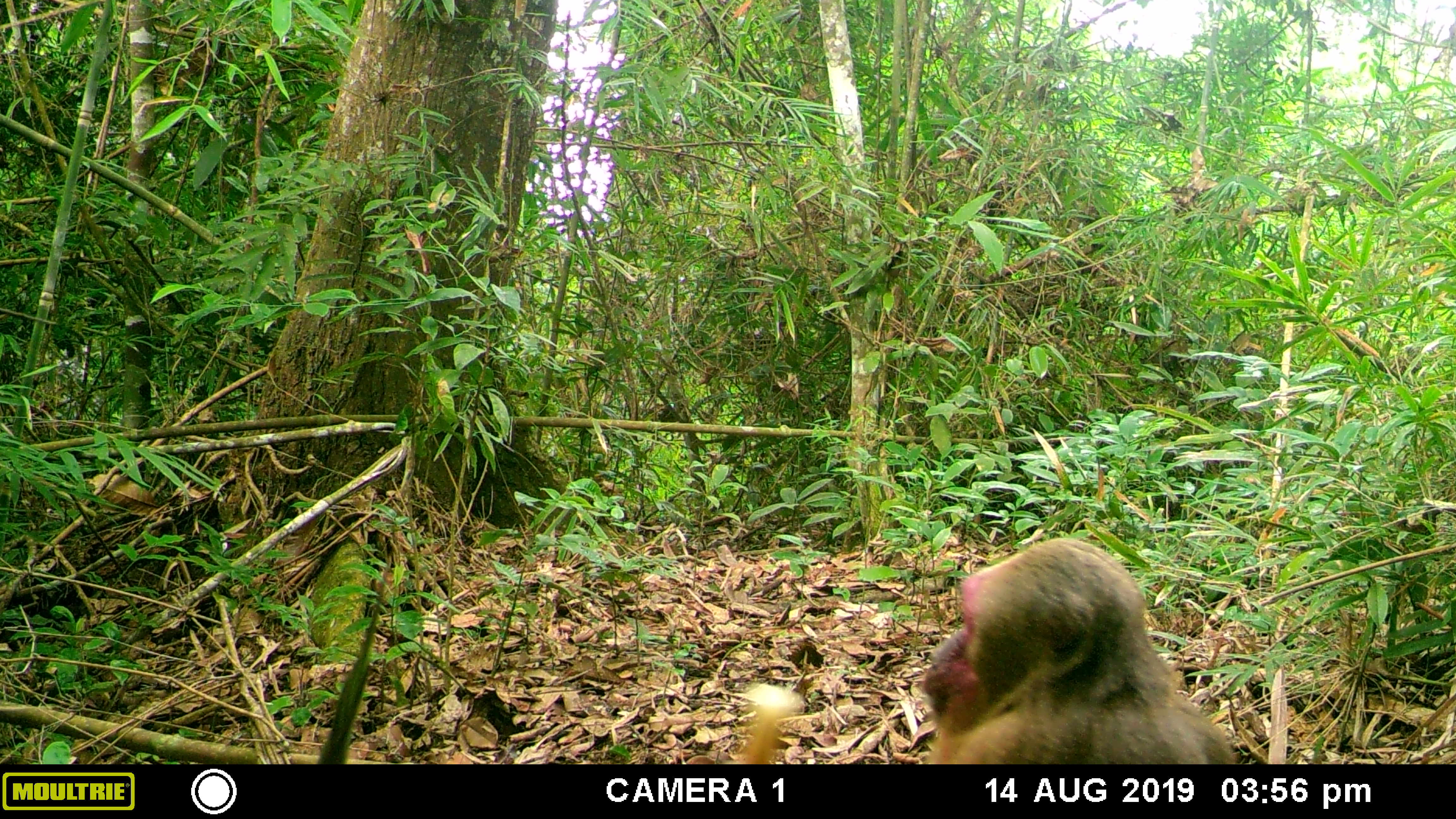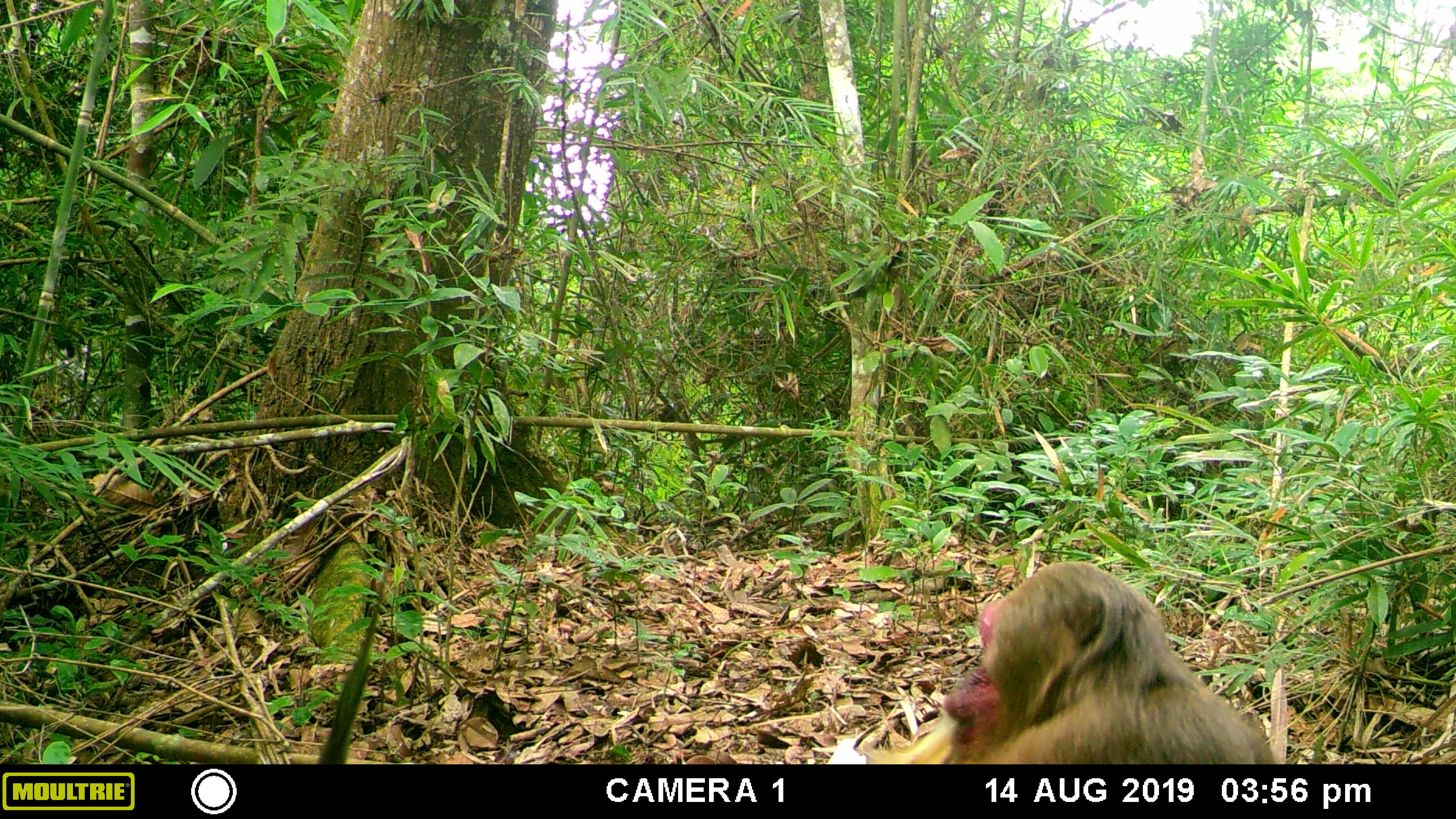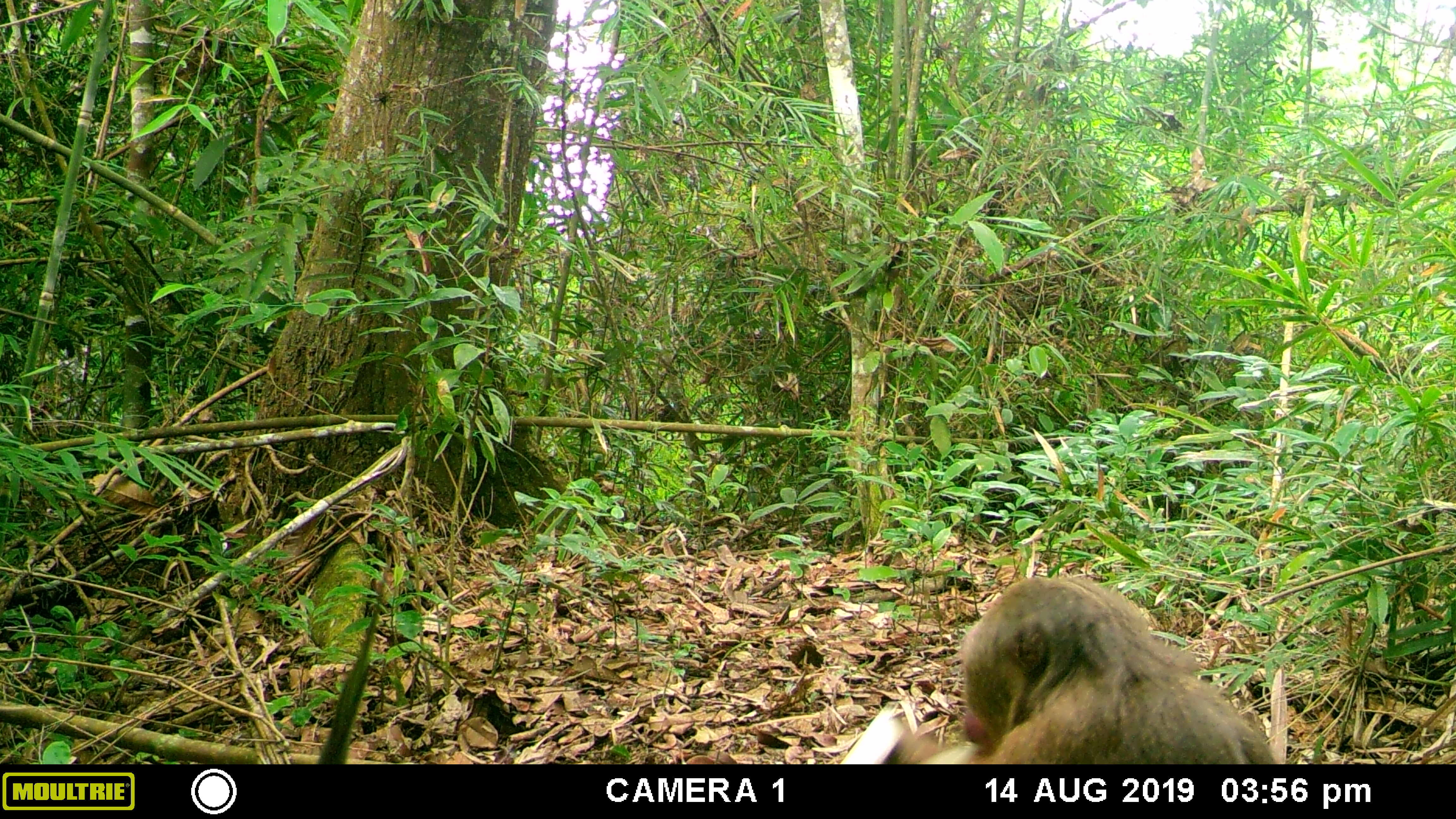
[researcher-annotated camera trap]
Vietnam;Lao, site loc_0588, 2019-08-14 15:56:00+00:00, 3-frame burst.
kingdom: Animalia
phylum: Chordata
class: Mammalia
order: Primates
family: Cercopithecidae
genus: Macaca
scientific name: Macaca arctoides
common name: stump-tailed macaque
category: stump tailed macaque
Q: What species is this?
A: Stump tailed macaque (stump-tailed macaque) (Macaca arctoides).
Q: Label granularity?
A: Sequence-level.